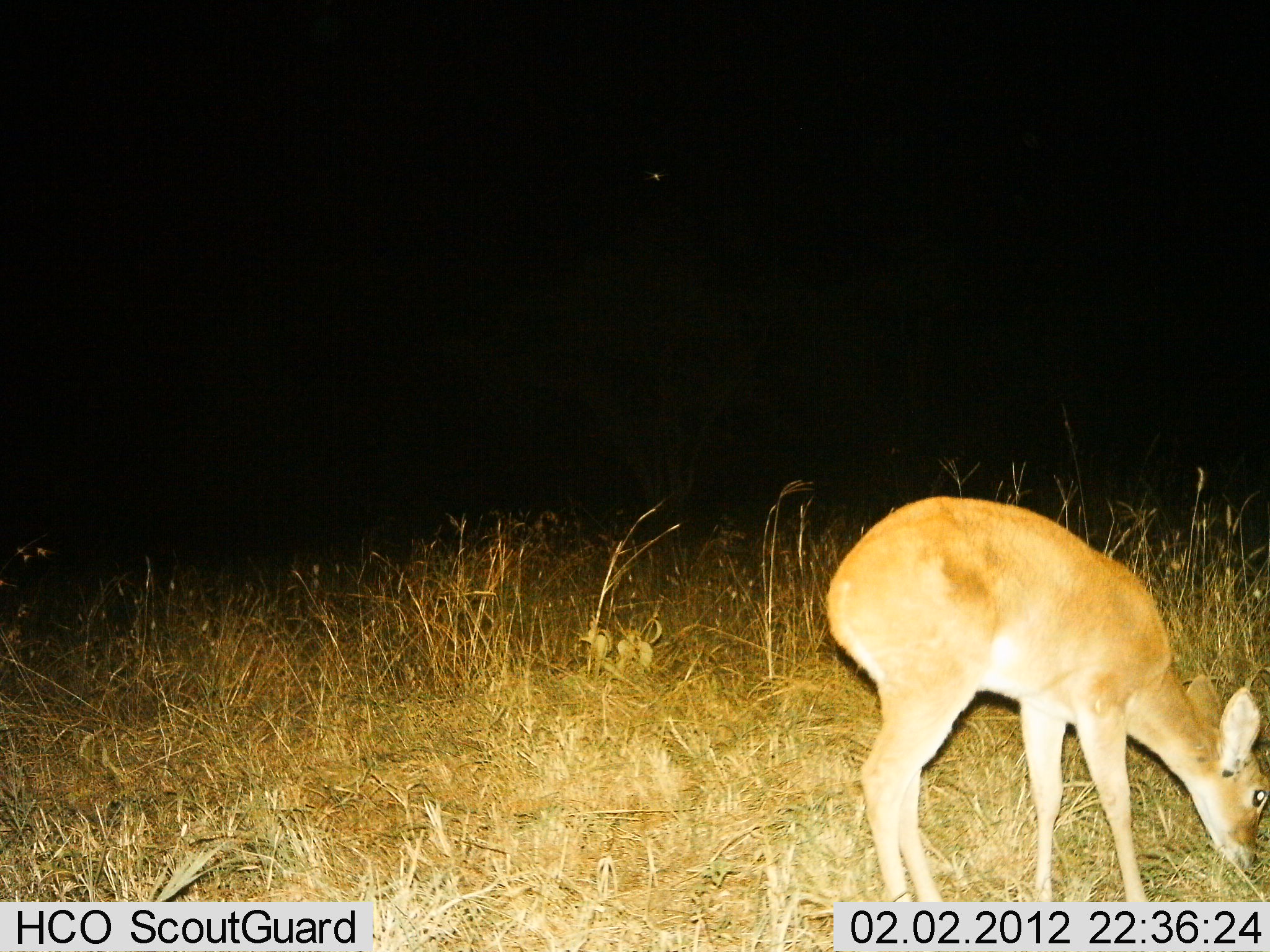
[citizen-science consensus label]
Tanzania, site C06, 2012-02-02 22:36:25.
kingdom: Animalia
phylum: Chordata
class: Mammalia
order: Artiodactyla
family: Bovidae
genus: Redunca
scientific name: Redunca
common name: reedbuck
Reedbuck (Redunca), count 1. Behavior (volunteer vote fractions): standing 23%, resting 0%, moving 8%, interacting 0%. Young present (vote fraction): 8%. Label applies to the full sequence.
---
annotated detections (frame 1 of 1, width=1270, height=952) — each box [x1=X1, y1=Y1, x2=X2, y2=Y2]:
animal: [x1=821, y1=493, x2=1270, y2=934]